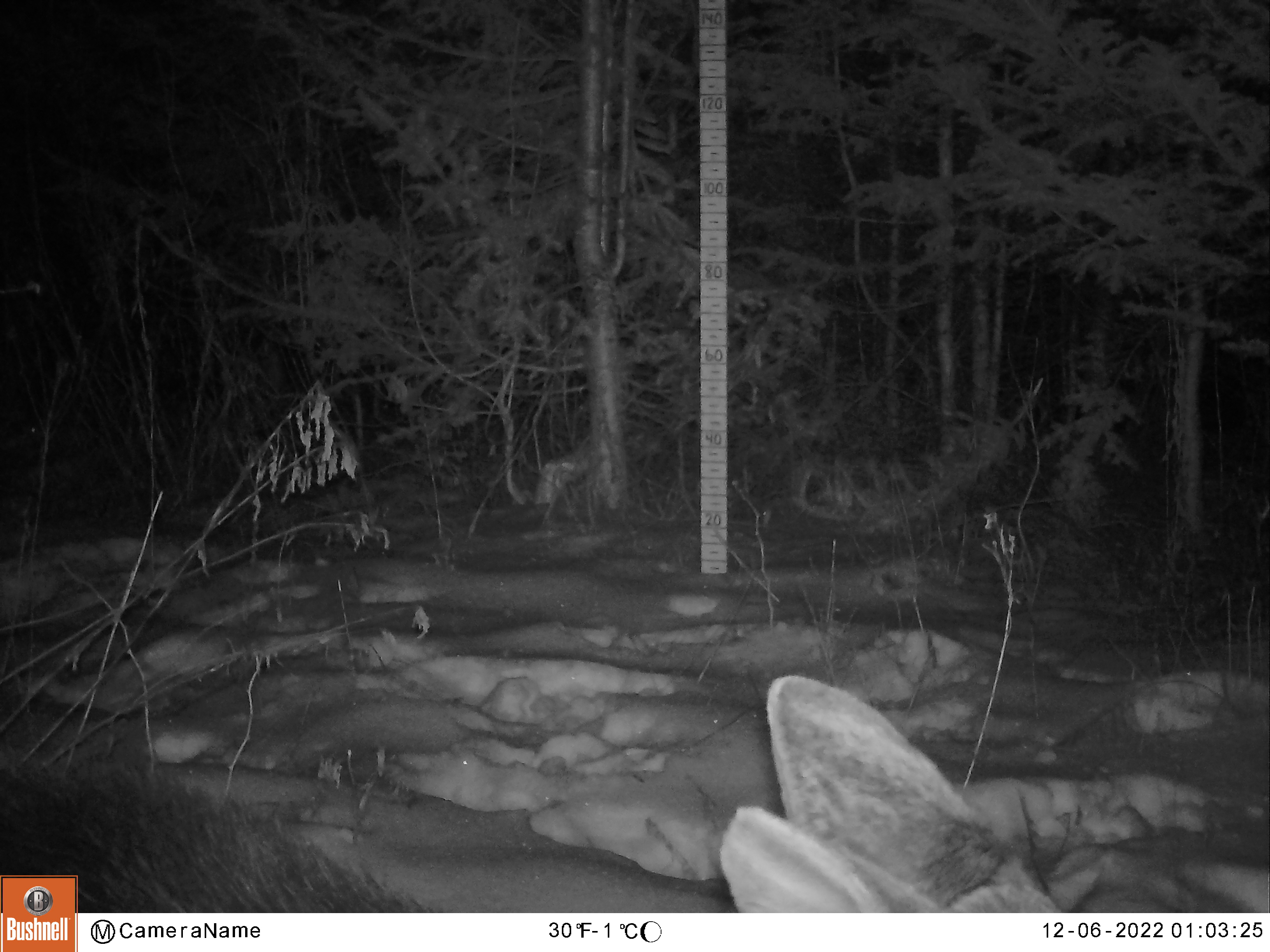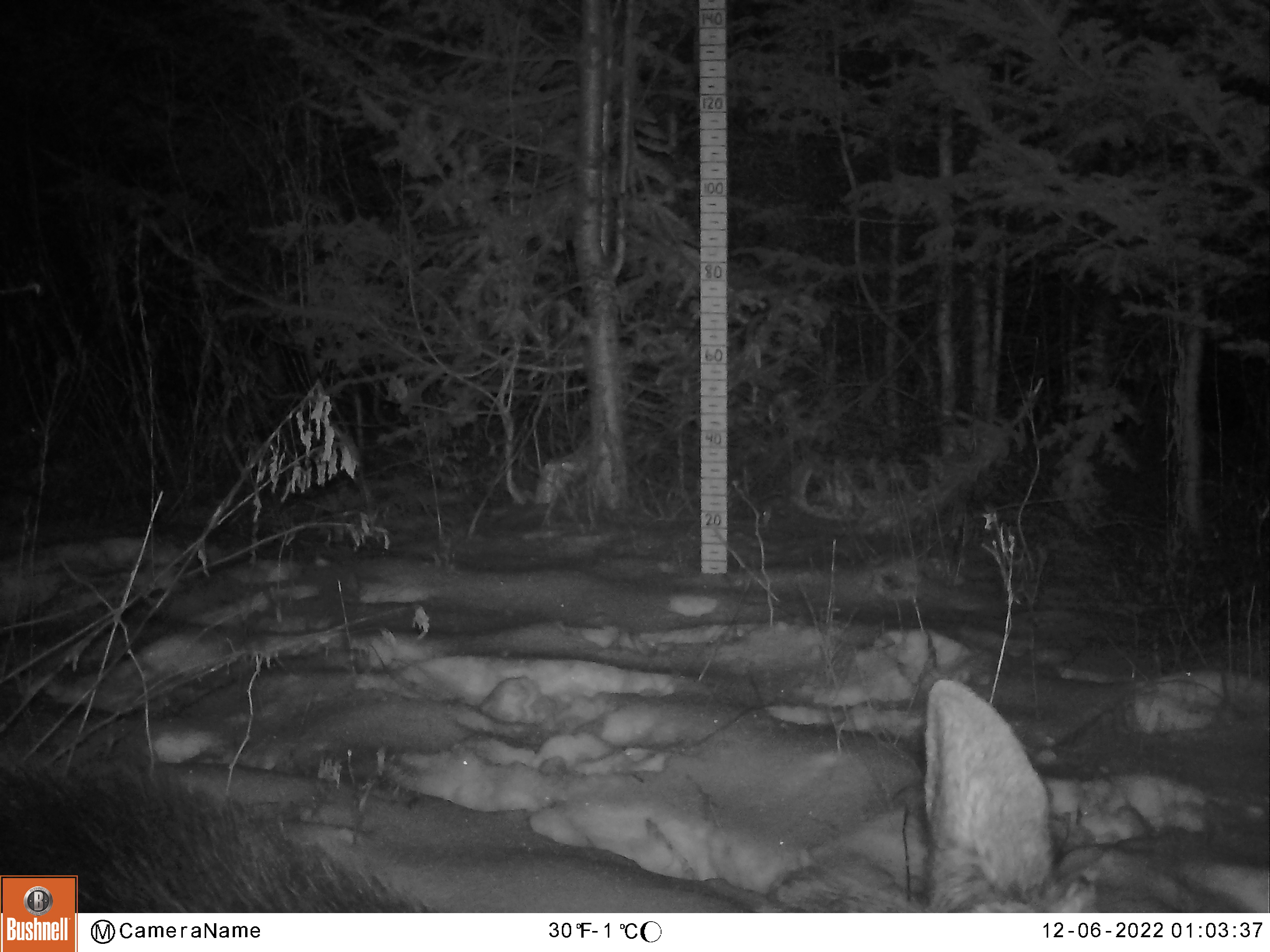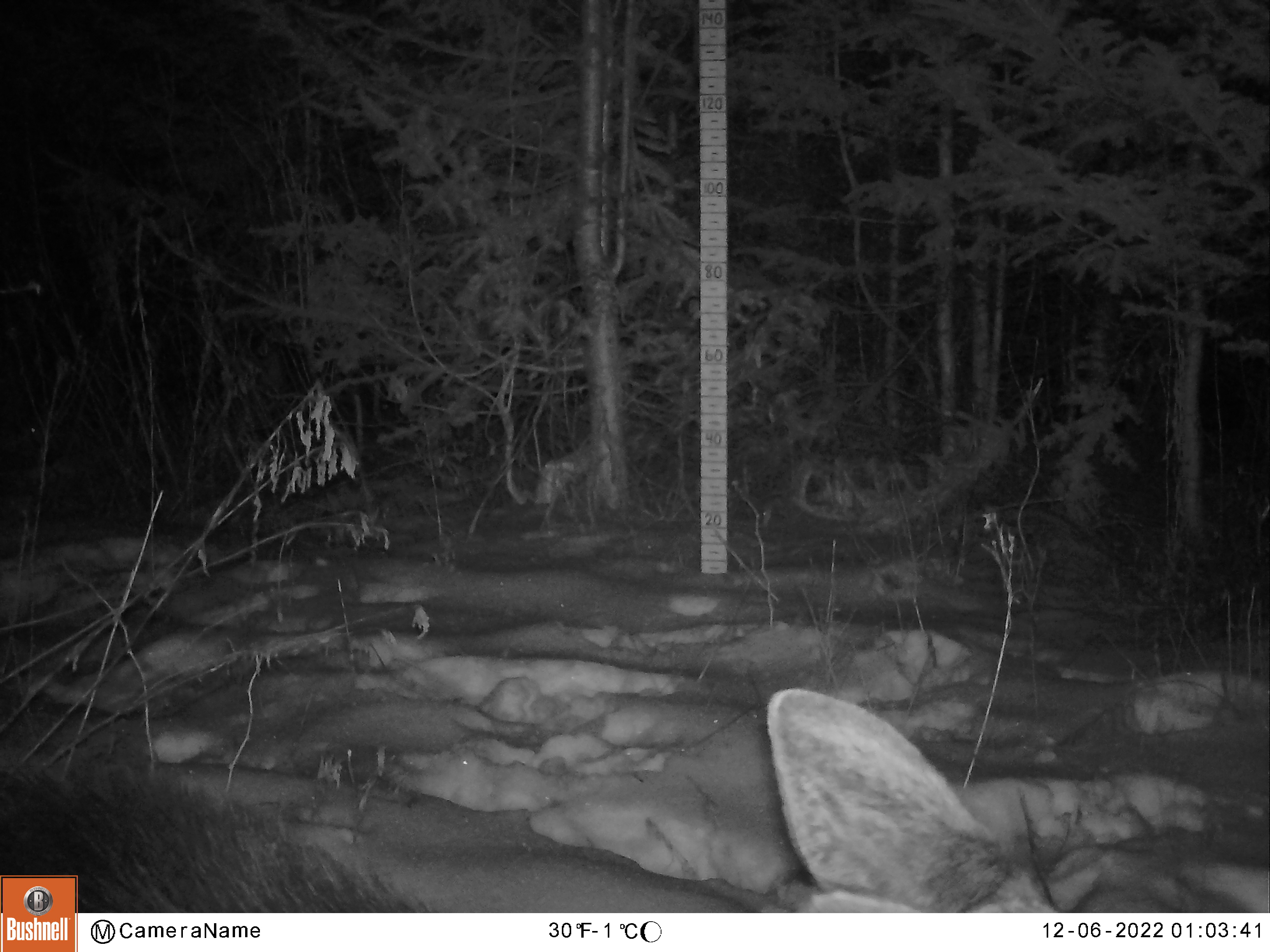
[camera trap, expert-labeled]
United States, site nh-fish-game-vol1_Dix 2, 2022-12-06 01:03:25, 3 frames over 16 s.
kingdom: Animalia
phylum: Chordata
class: Mammalia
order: Artiodactyla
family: Cervidae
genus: Alces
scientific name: Alces alces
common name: moose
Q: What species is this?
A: Moose (Alces alces).